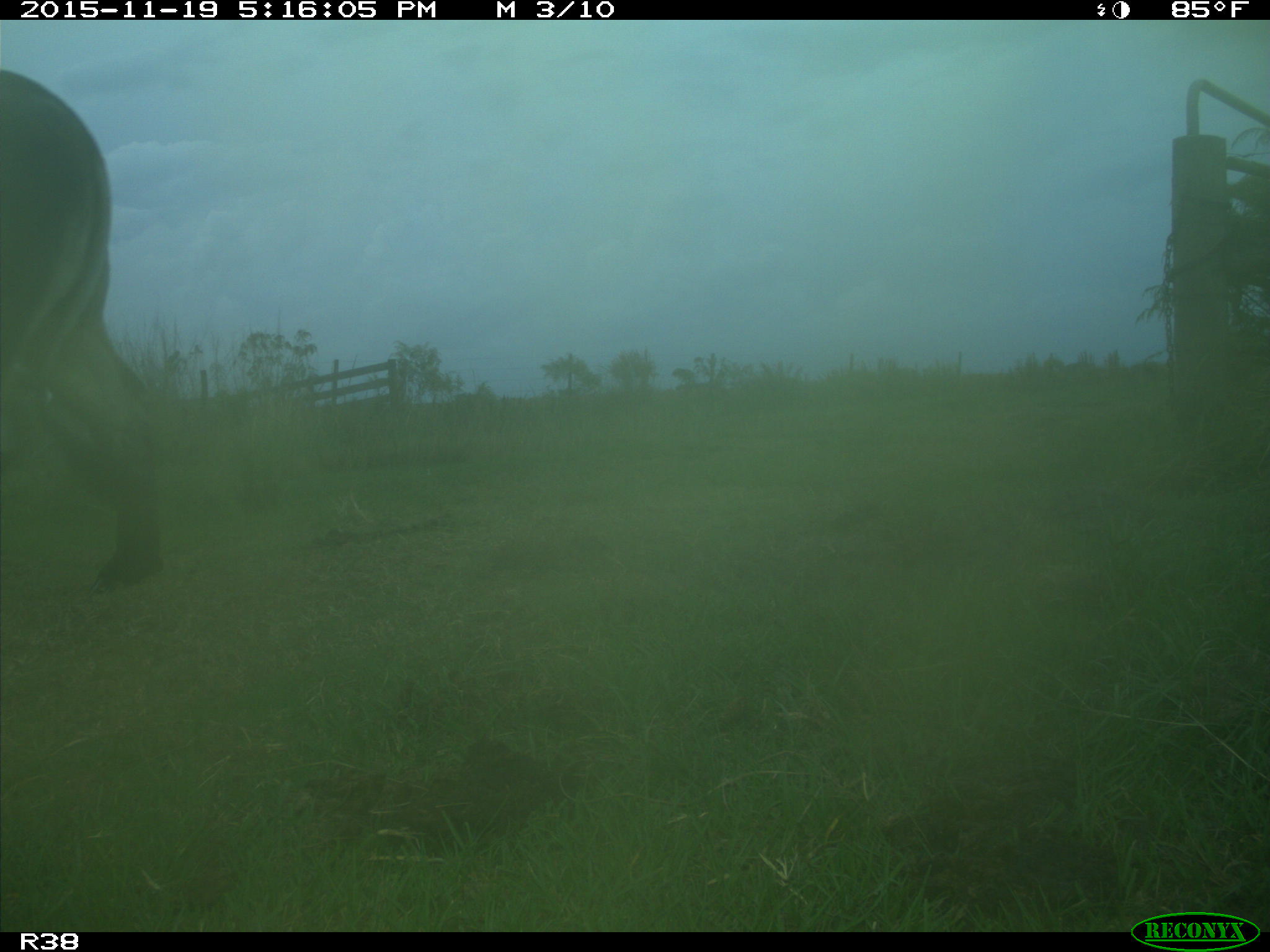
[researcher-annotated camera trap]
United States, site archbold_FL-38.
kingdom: Animalia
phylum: Chordata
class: Mammalia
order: Artiodactyla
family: Bovidae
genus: Bos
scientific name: Bos taurus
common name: domestic cow